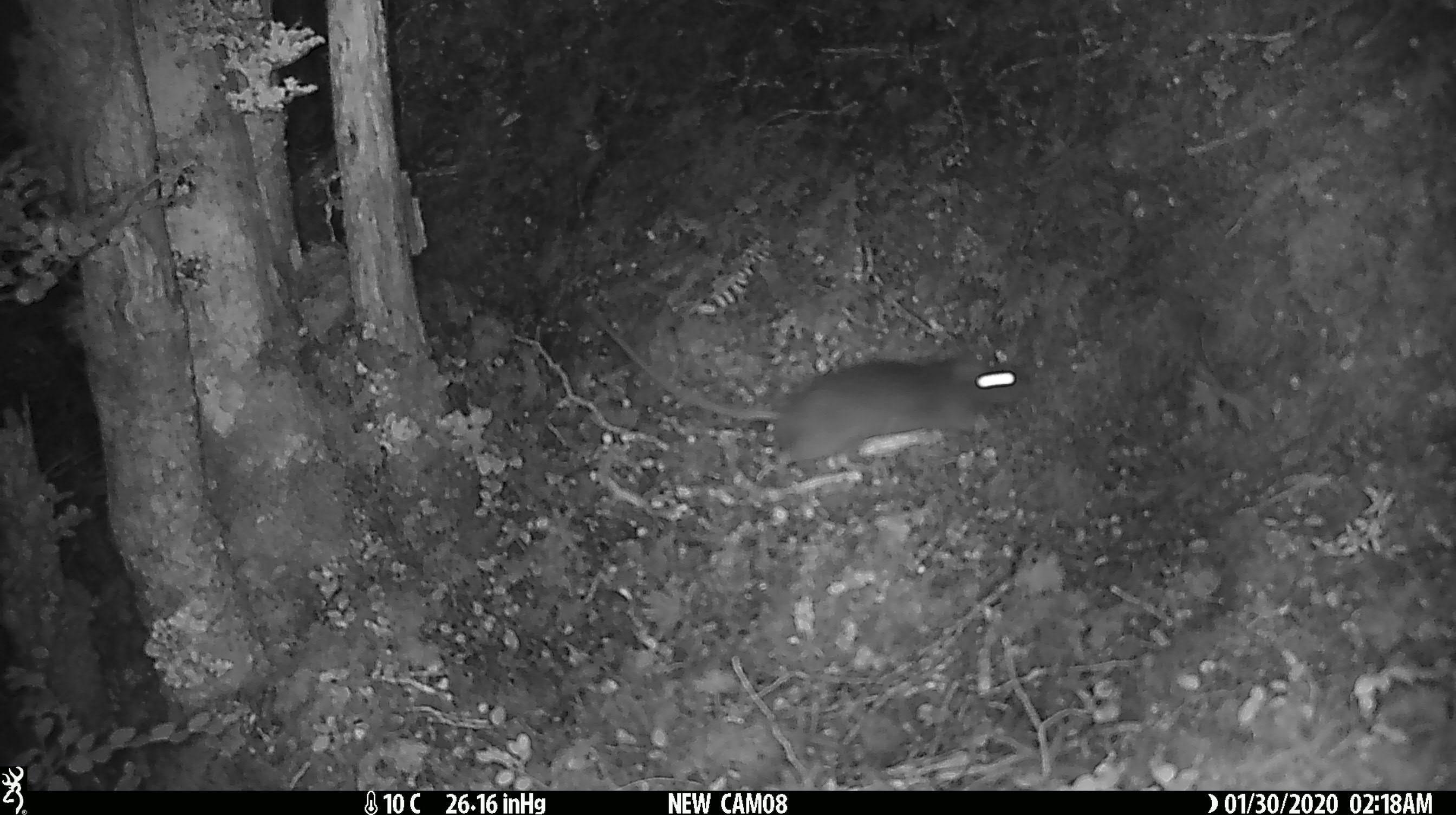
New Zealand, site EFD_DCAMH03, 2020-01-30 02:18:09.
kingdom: Animalia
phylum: Chordata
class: Mammalia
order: Rodentia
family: Muridae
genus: Rattus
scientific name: Rattus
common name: rat